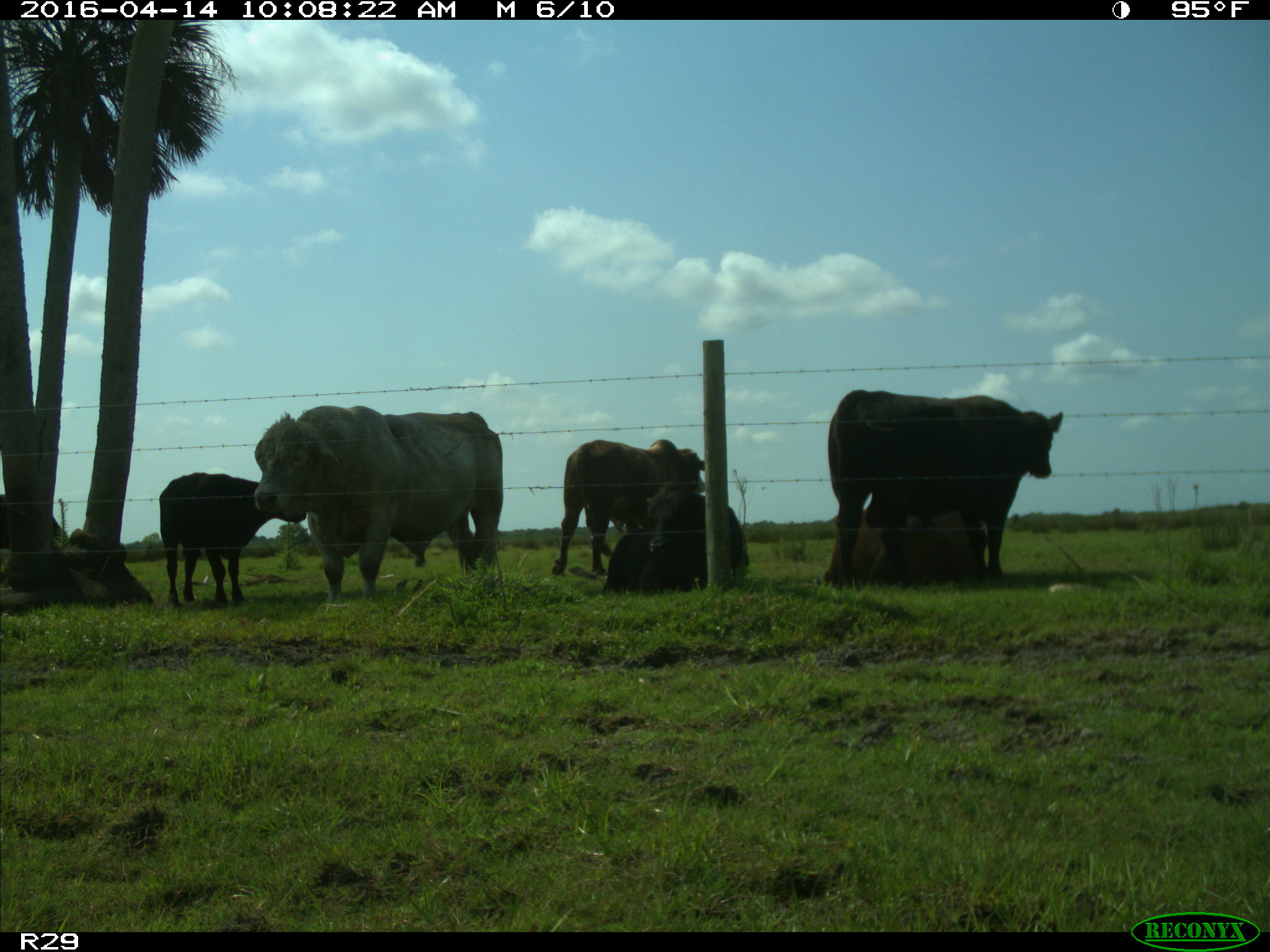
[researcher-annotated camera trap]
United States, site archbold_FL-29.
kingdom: Animalia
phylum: Chordata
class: Mammalia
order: Artiodactyla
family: Bovidae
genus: Bos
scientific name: Bos taurus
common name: domestic cow